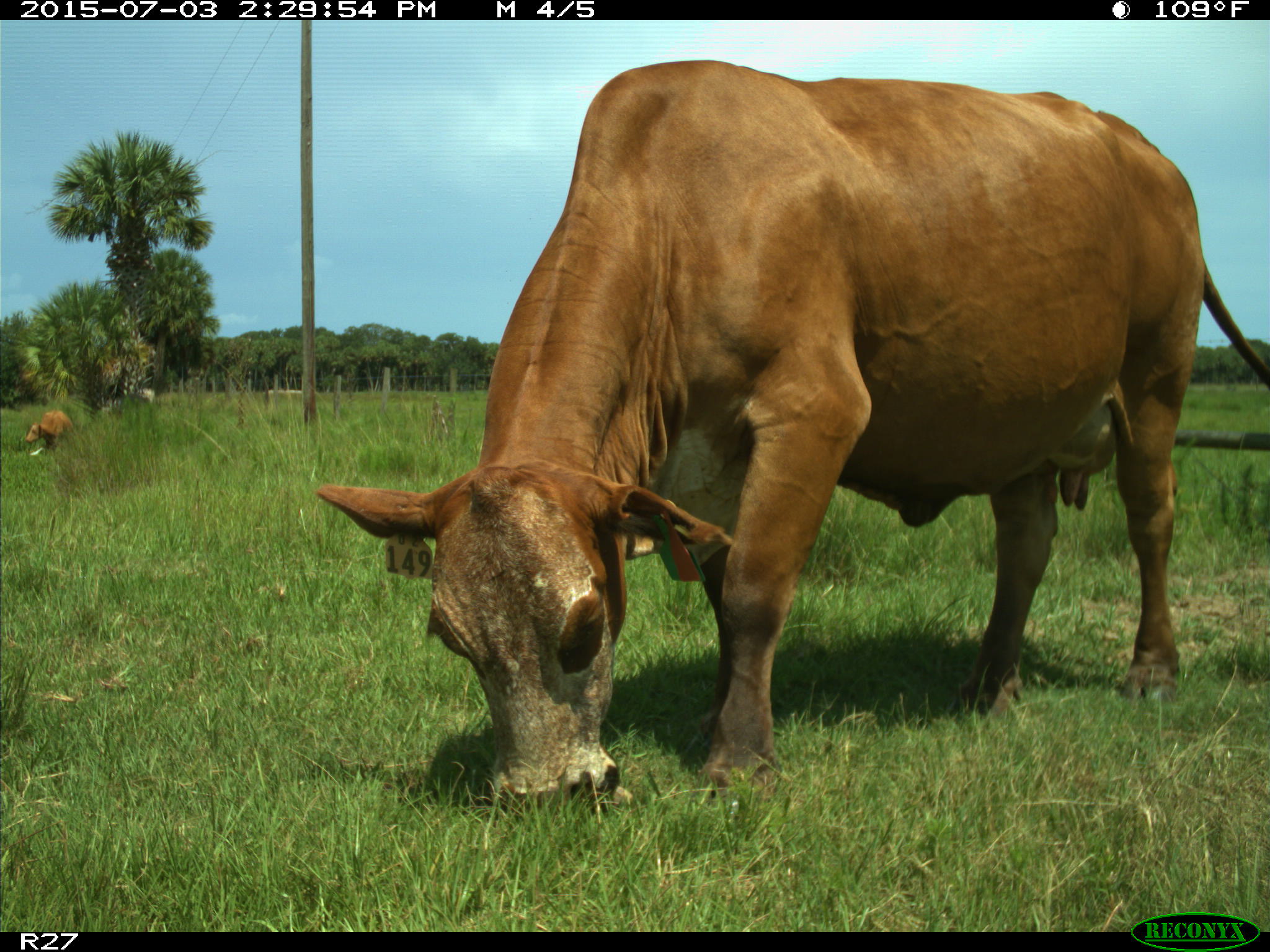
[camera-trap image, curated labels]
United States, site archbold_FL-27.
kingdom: Animalia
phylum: Chordata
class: Mammalia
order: Artiodactyla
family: Bovidae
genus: Bos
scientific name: Bos taurus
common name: domestic cow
Bos taurus (domestic cow).